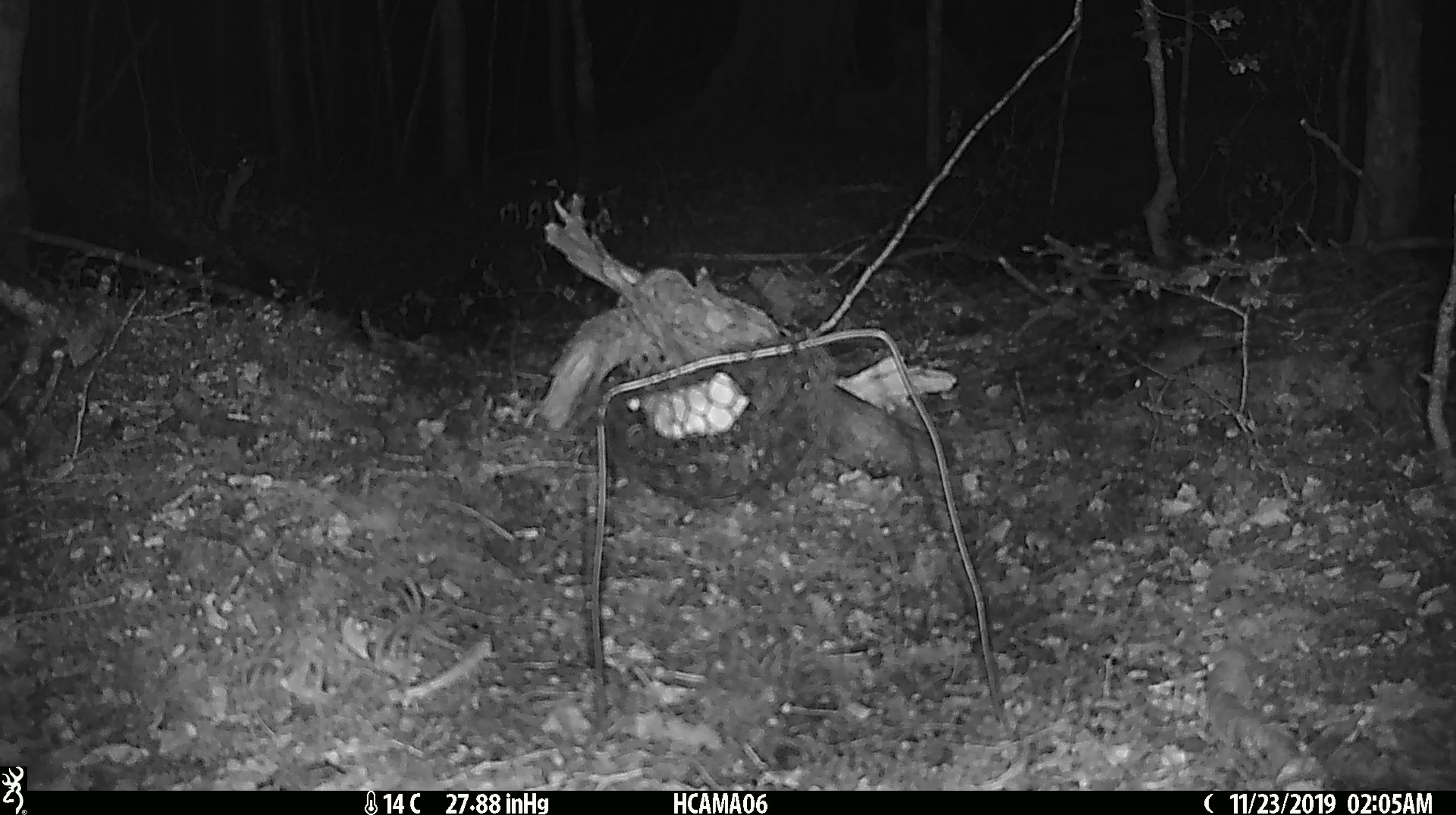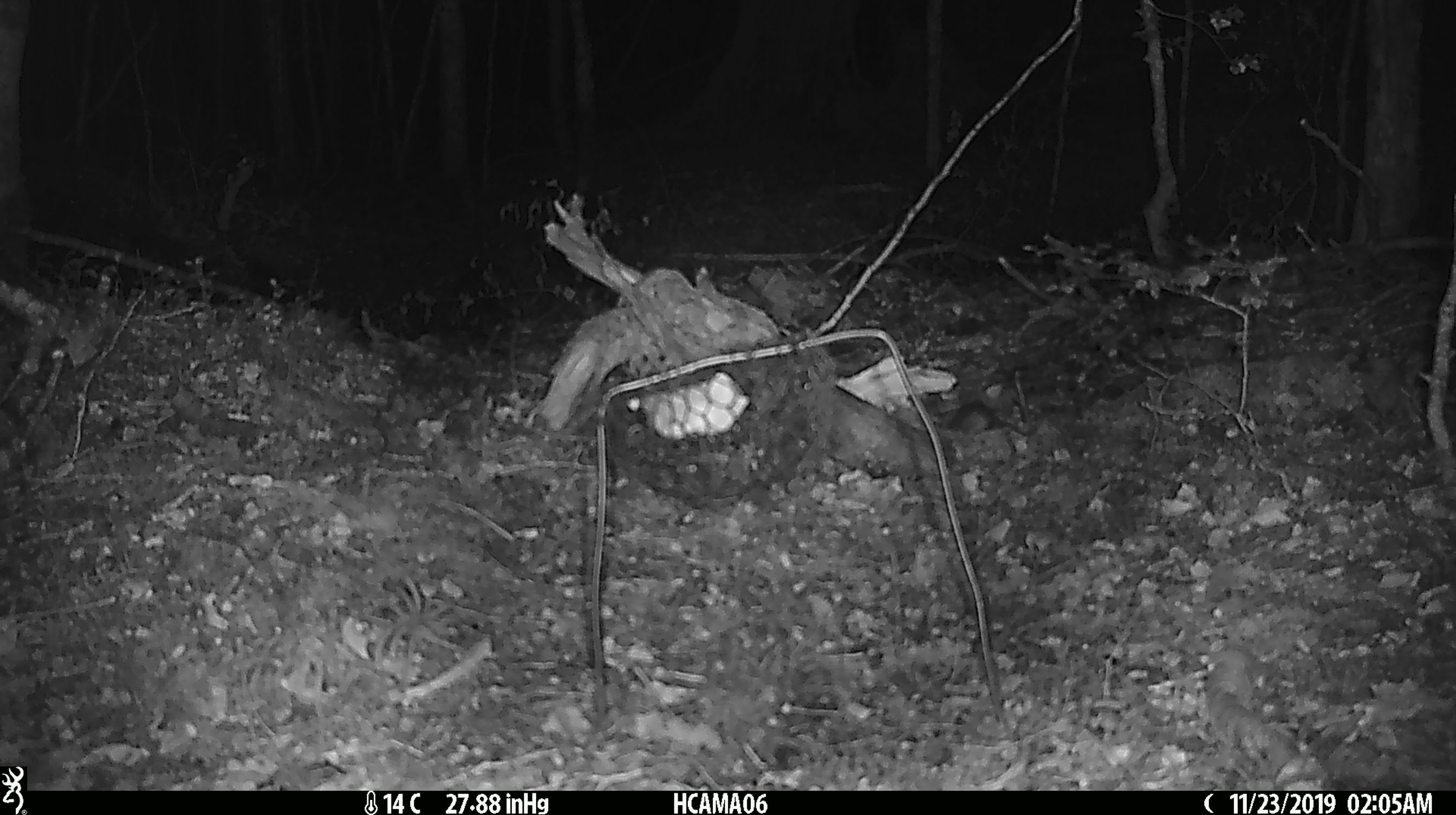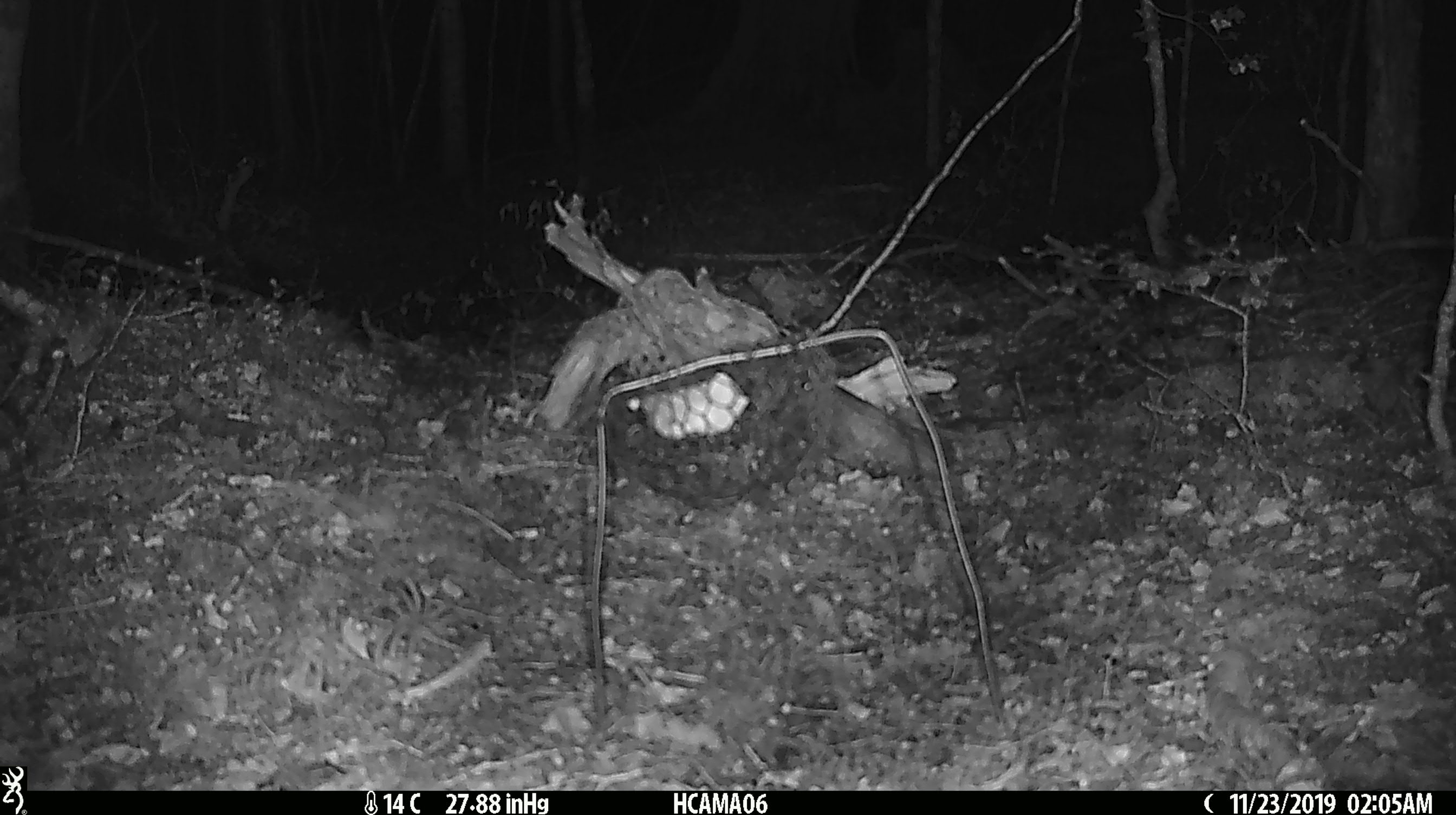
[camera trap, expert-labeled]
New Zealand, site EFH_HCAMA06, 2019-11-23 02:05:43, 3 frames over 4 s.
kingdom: Animalia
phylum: Chordata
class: Mammalia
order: Rodentia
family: Muridae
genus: Mus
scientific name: Mus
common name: mouse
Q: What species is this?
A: Mouse (Mus).